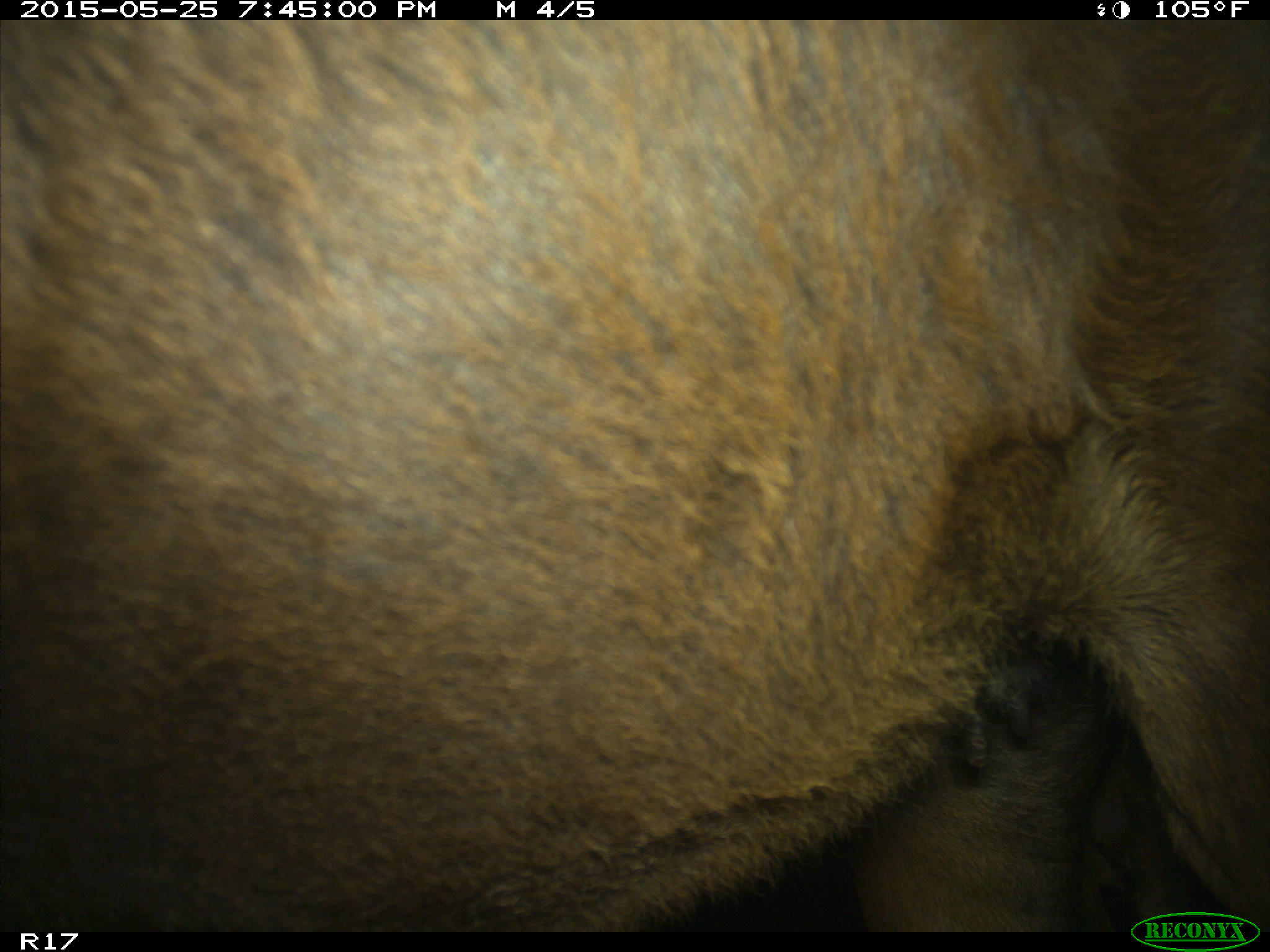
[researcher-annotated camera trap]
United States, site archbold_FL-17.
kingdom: Animalia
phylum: Chordata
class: Mammalia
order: Artiodactyla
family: Bovidae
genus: Bos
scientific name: Bos taurus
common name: domestic cow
Bos taurus (domestic cow).